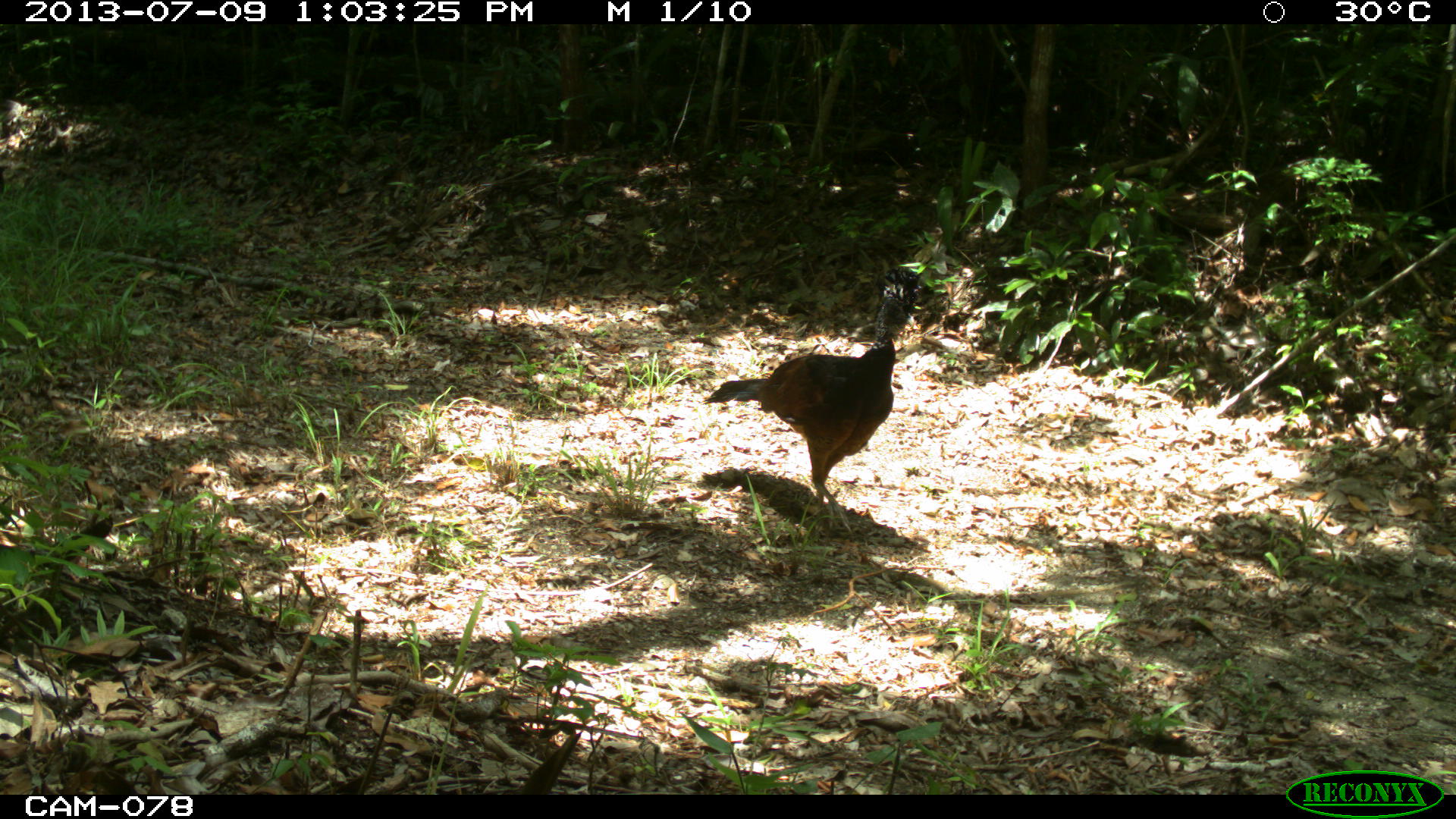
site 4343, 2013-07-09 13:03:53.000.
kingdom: Animalia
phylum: Chordata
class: Aves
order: Galliformes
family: Cracidae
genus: Crax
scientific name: Crax rubra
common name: great curassow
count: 2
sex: female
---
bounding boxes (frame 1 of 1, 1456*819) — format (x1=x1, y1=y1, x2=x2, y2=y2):
crax rubra: (x1=700, y1=263, x2=933, y2=536)